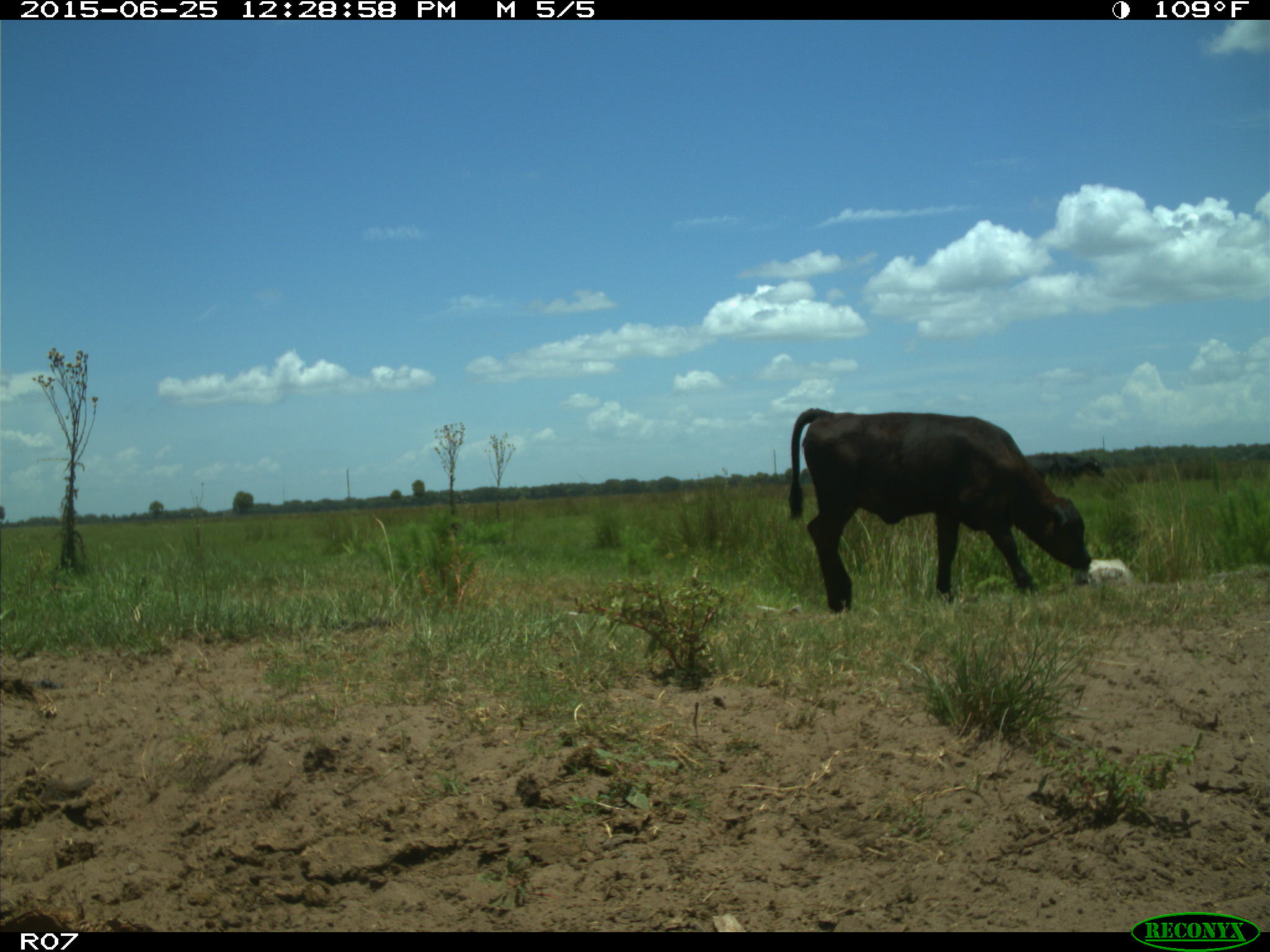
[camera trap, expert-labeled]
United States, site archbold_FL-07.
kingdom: Animalia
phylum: Chordata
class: Mammalia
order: Artiodactyla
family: Bovidae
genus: Bos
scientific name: Bos taurus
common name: domestic cow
Bos taurus (domestic cow).